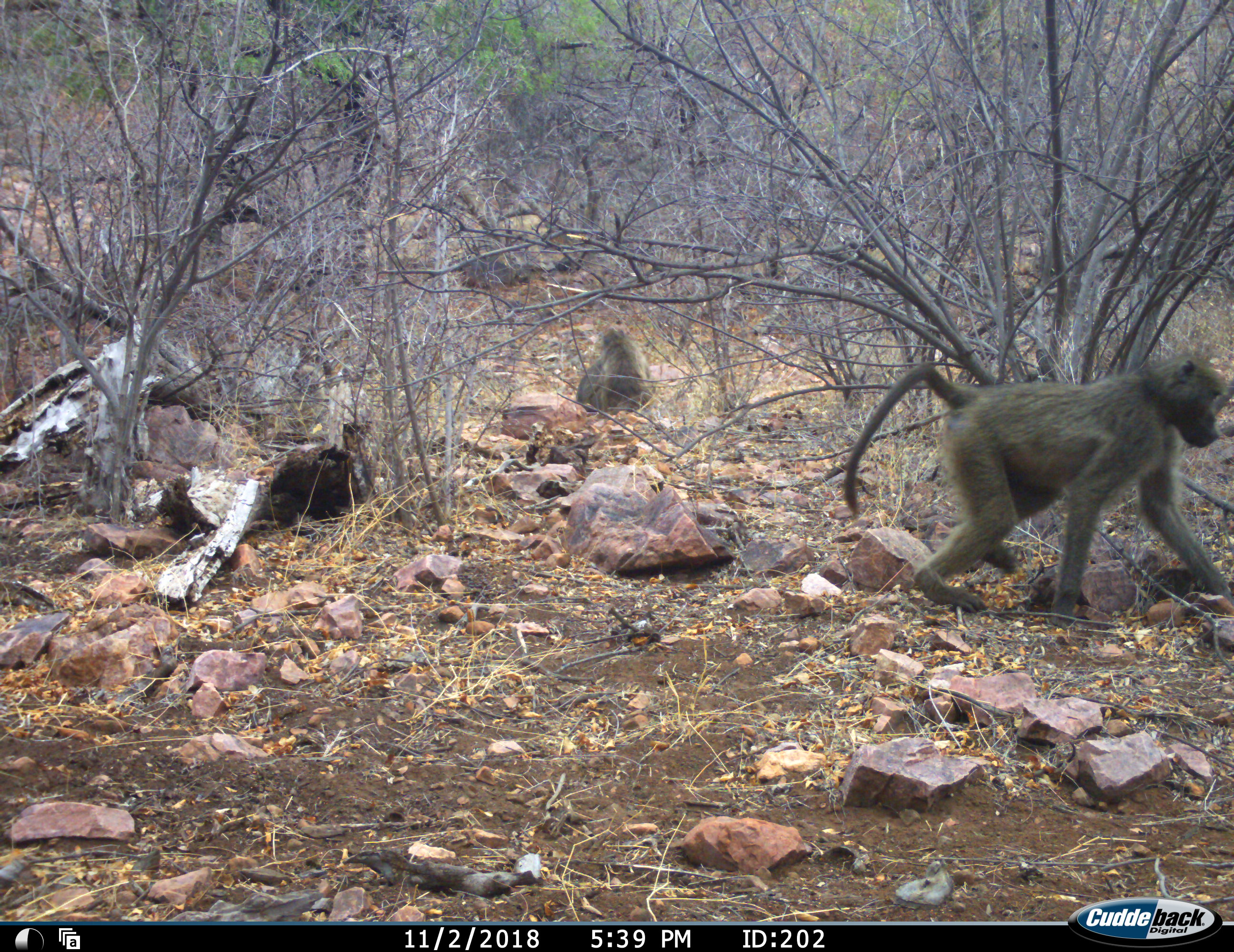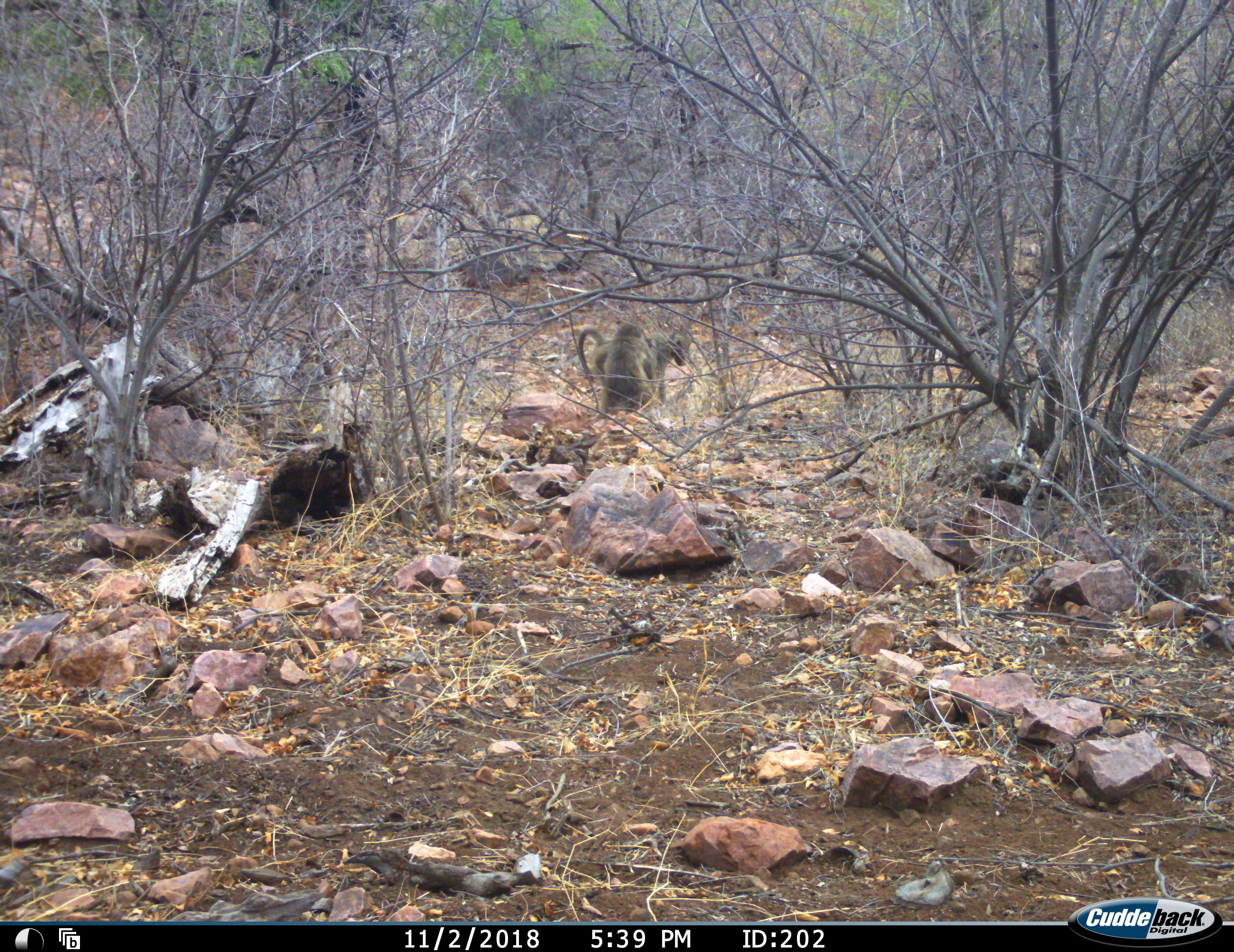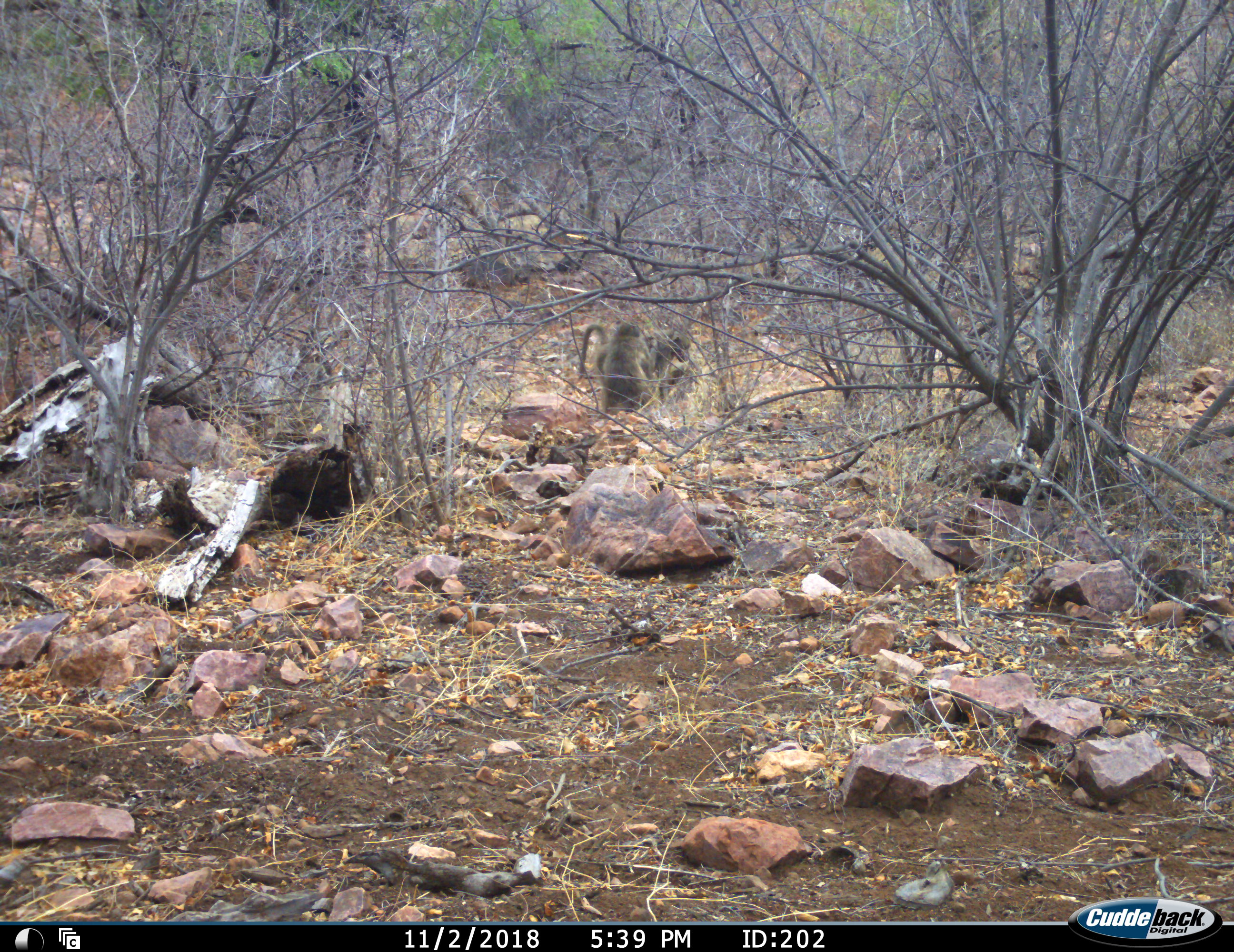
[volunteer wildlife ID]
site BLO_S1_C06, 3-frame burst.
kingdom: Animalia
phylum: Chordata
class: Mammalia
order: Primates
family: Cercopithecidae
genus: Papio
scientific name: Papio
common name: baboon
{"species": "baboon (Papio)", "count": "4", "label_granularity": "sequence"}